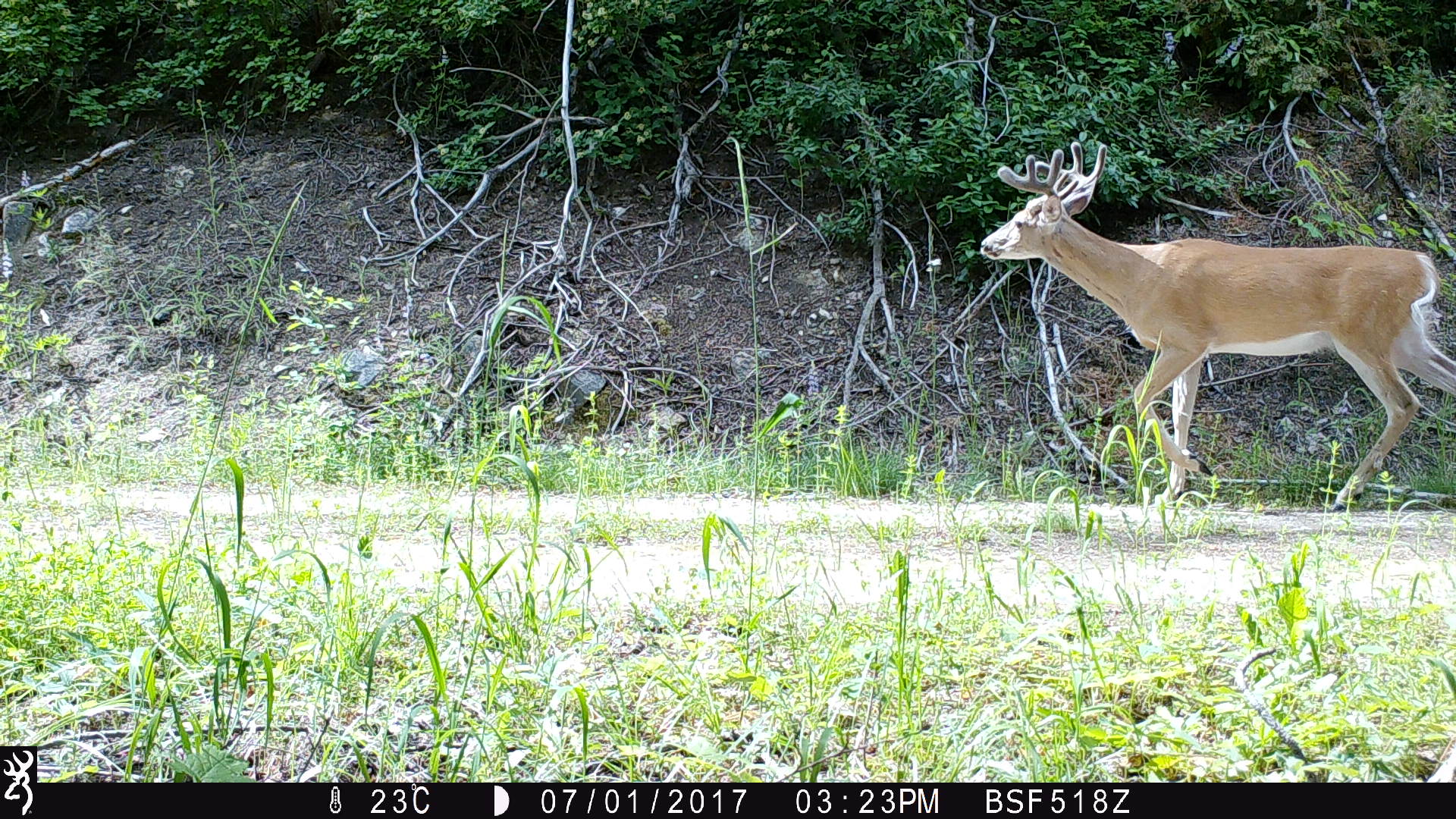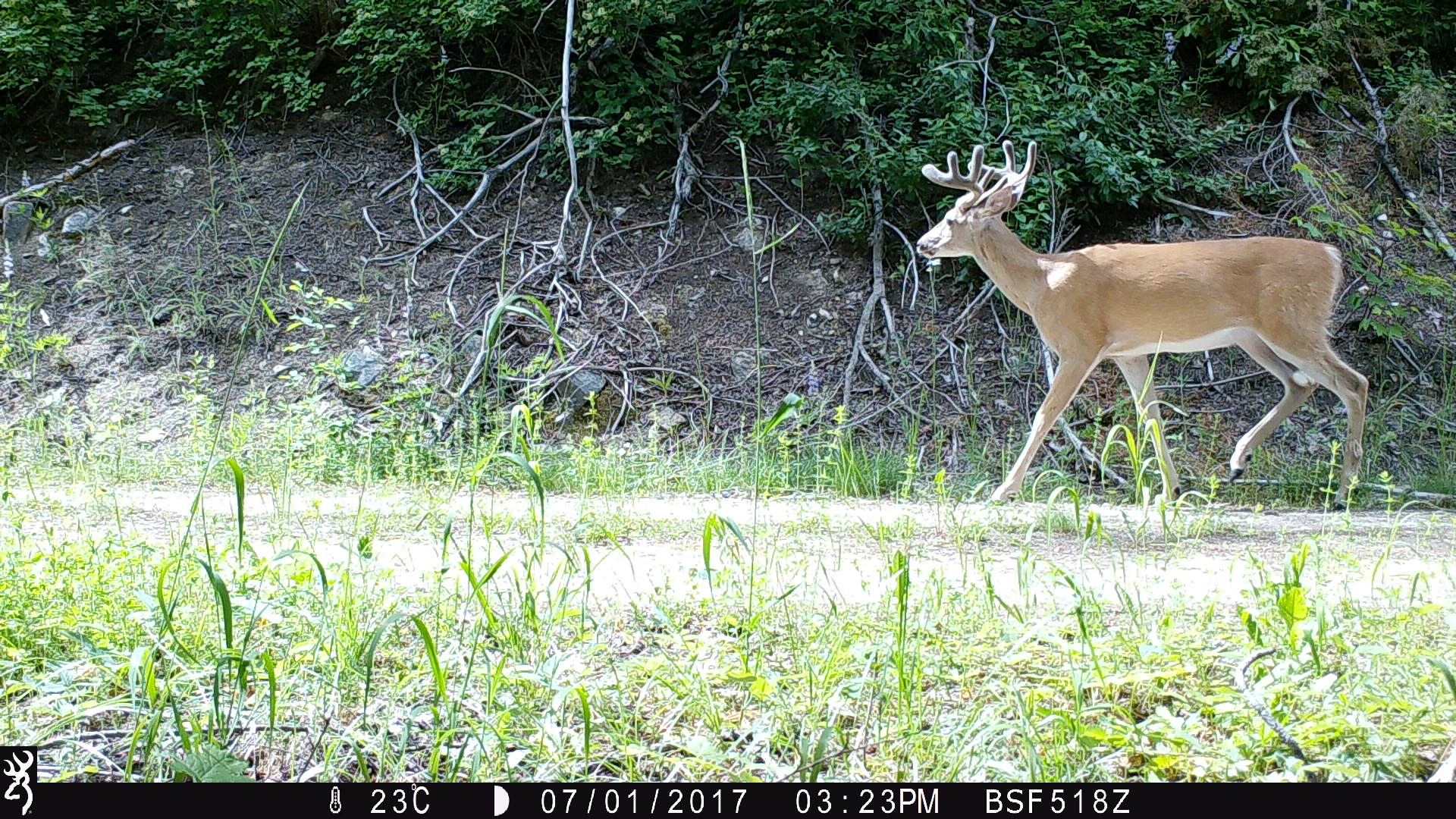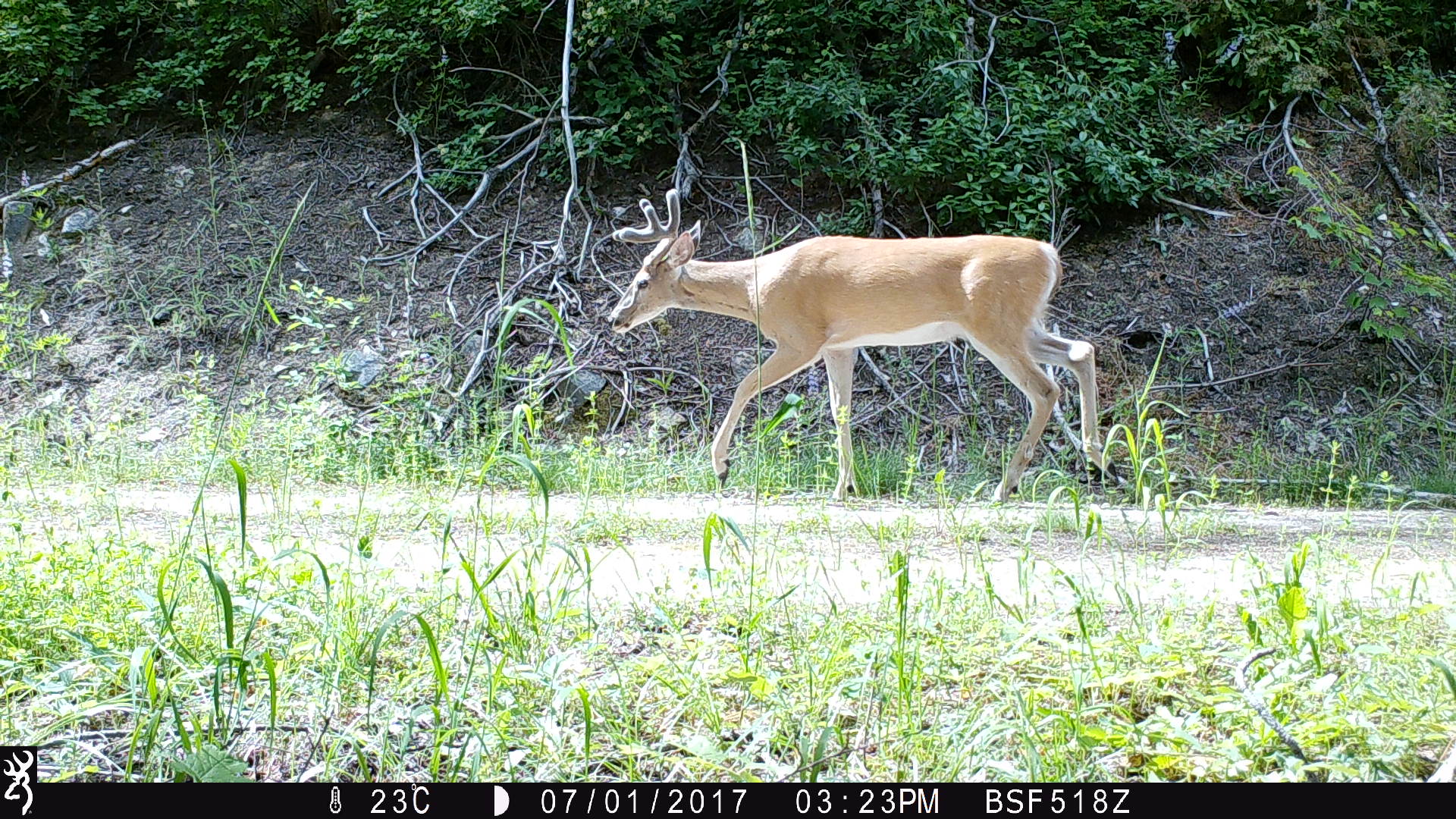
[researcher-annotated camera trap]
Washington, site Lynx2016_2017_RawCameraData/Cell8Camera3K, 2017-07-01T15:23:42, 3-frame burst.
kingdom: Animalia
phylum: Chordata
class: Mammalia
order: Artiodactyla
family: Cervidae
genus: Odocoileus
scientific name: Odocoileus virginianus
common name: white-tailed deer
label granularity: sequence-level